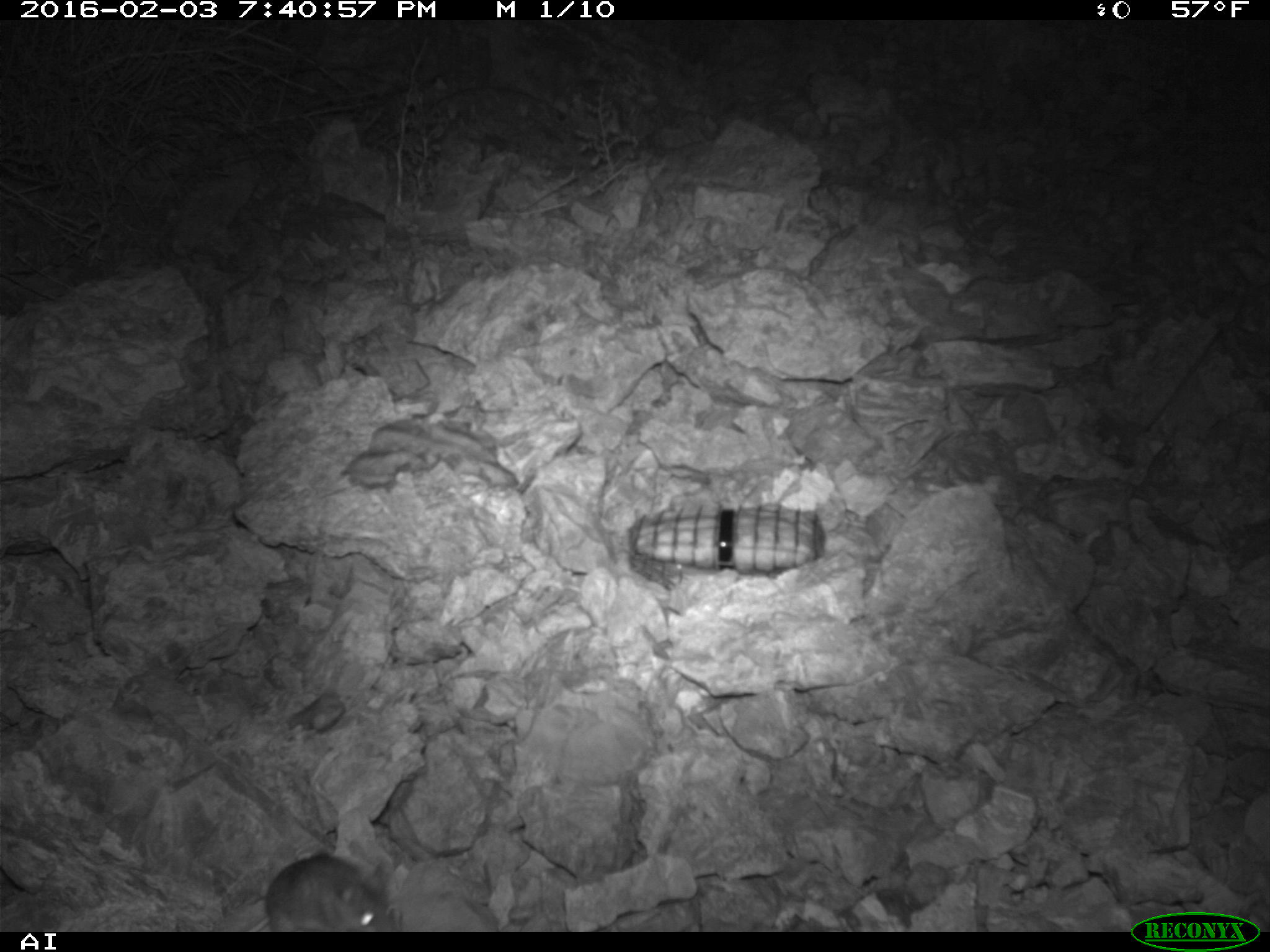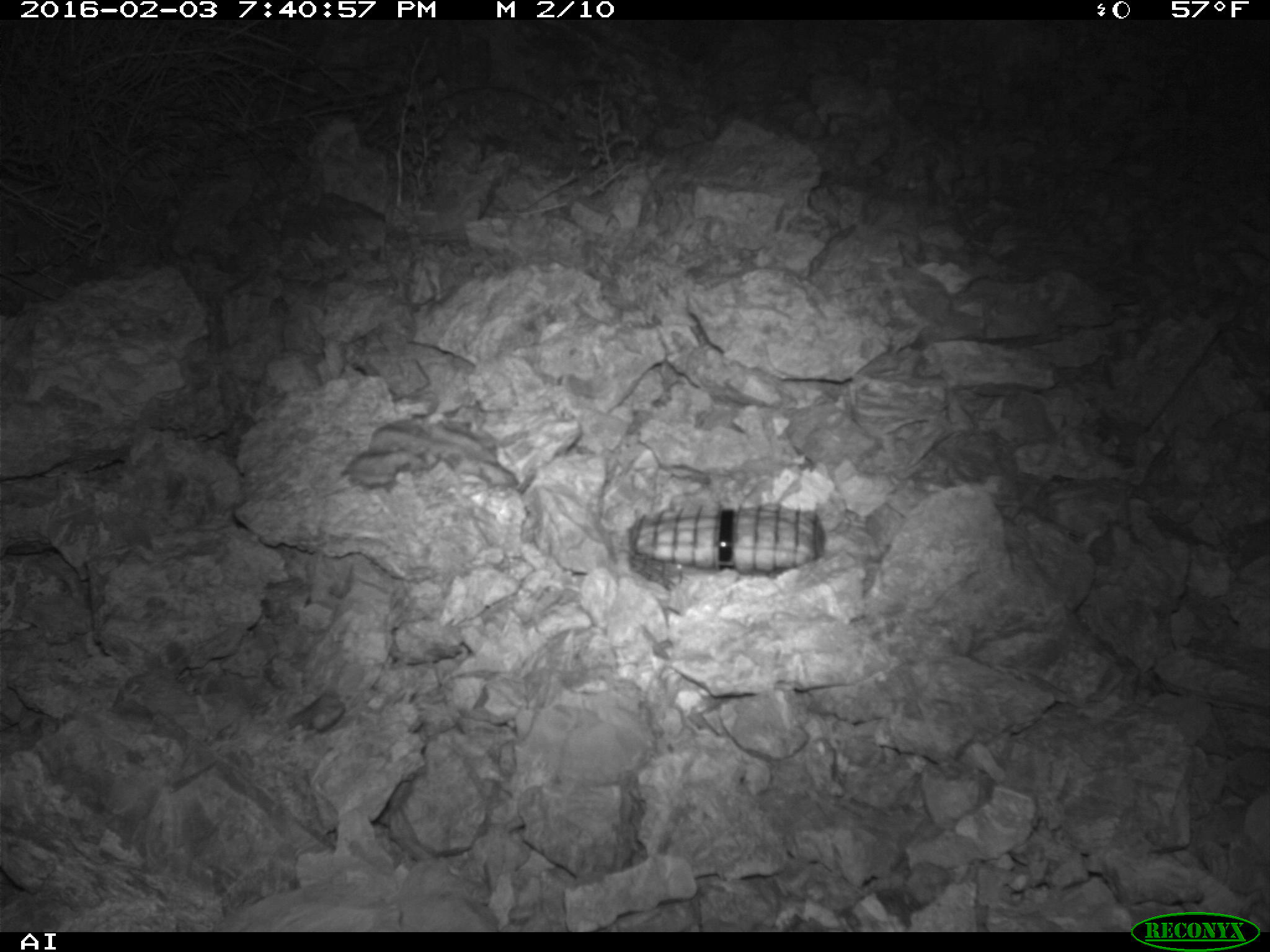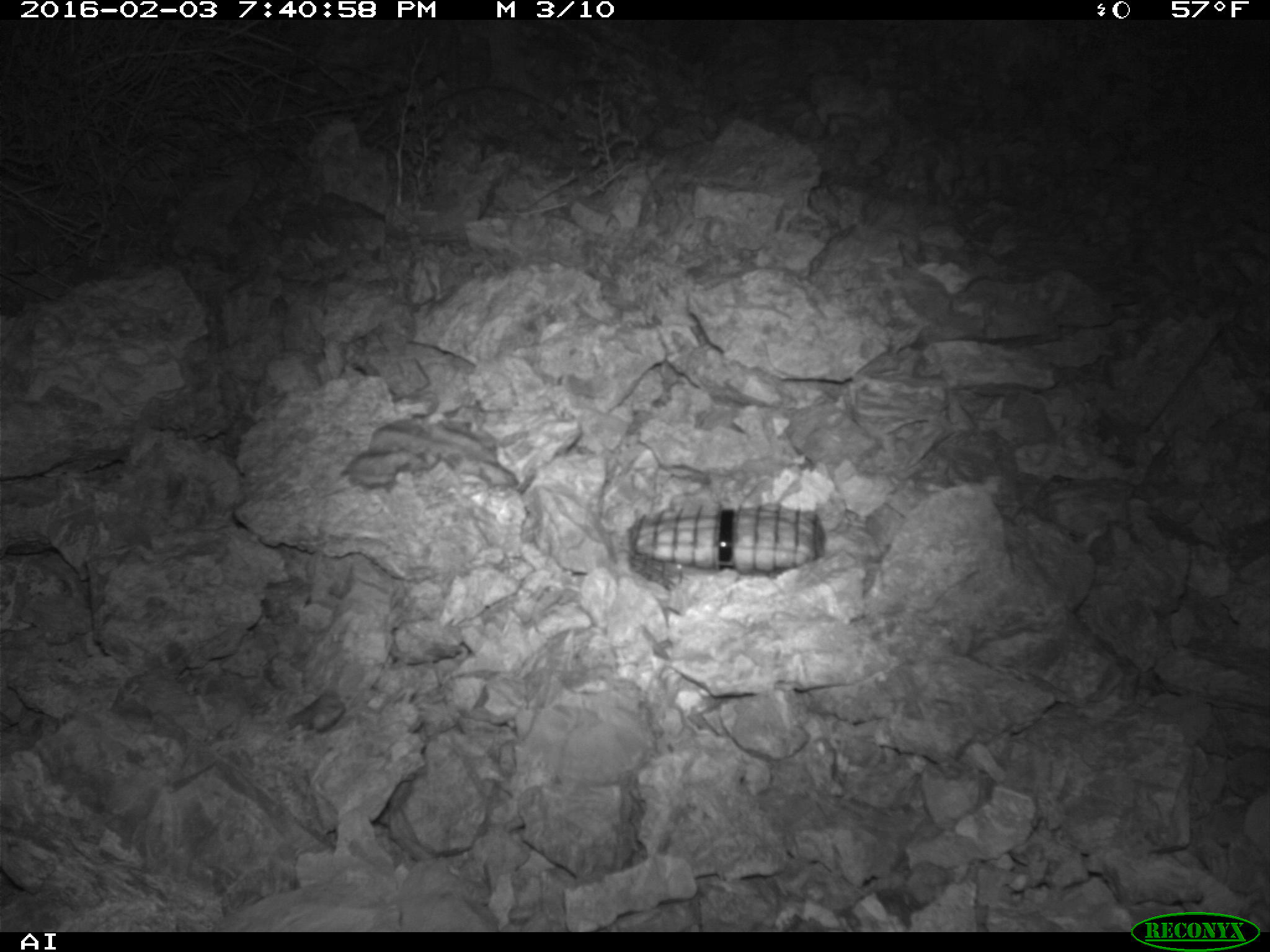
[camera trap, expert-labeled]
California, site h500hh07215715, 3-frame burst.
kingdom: Animalia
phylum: Chordata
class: Mammalia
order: Rodentia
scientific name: Rodentia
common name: rodent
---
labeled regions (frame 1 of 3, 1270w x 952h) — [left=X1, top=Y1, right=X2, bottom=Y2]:
rodent: [left=248, top=853, right=402, bottom=932]